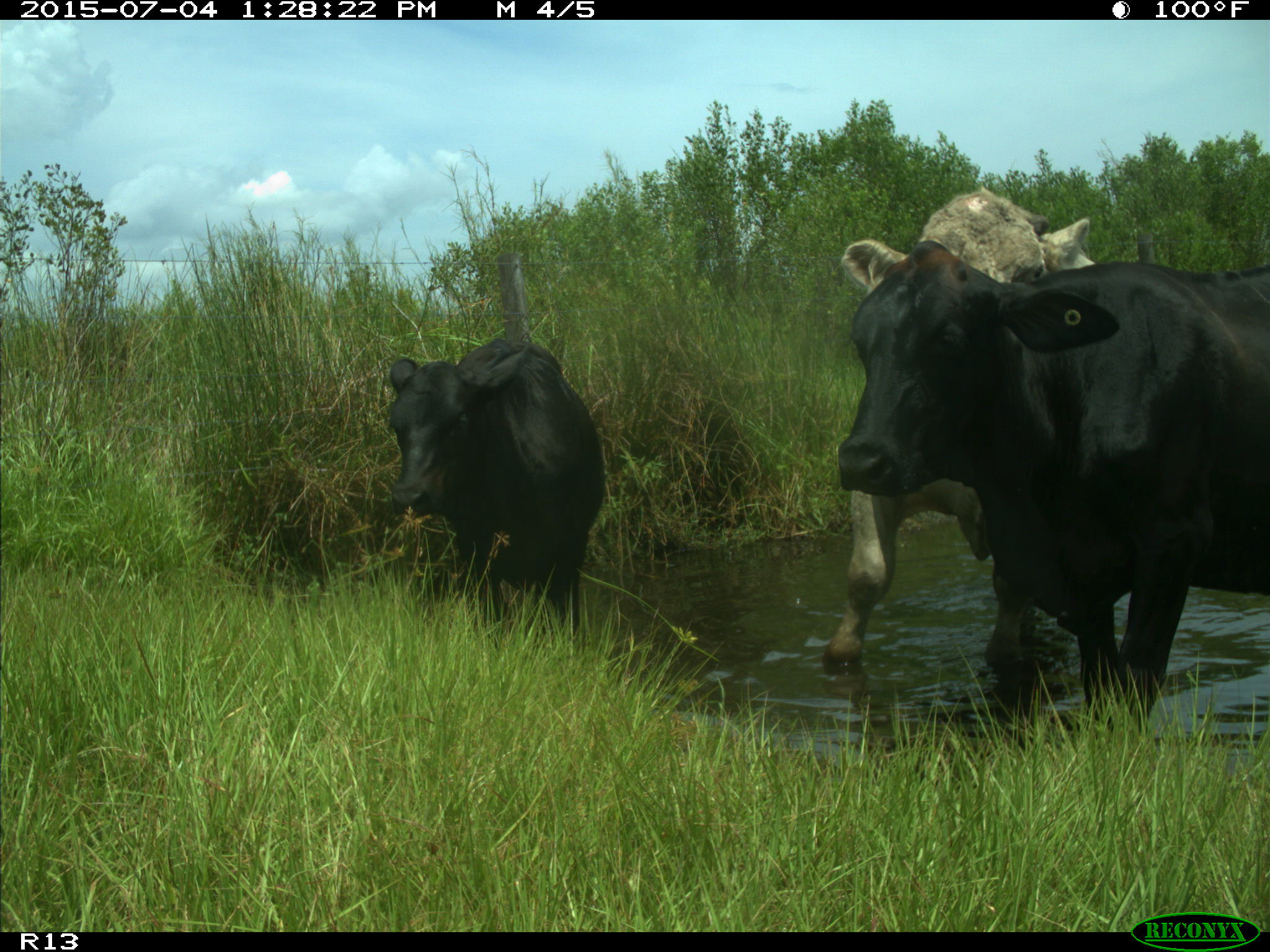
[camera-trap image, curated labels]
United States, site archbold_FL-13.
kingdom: Animalia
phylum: Chordata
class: Mammalia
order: Artiodactyla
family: Bovidae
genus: Bos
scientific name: Bos taurus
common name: domestic cow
Bos taurus (domestic cow).